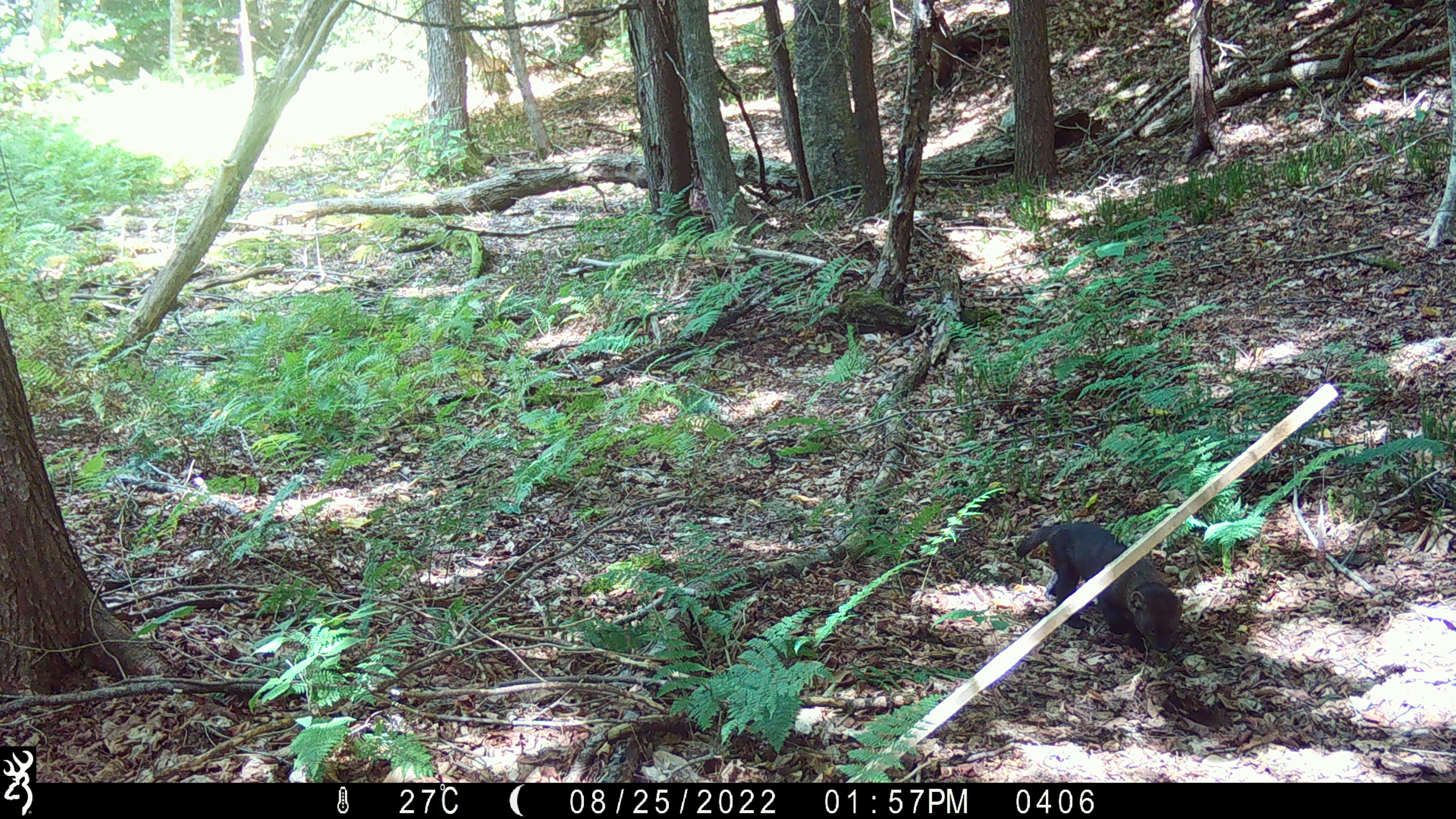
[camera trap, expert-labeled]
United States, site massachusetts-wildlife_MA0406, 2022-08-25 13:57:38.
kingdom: Animalia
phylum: Chordata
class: Mammalia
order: Carnivora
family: Mustelidae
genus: Pekania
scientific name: Pekania pennanti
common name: fisher